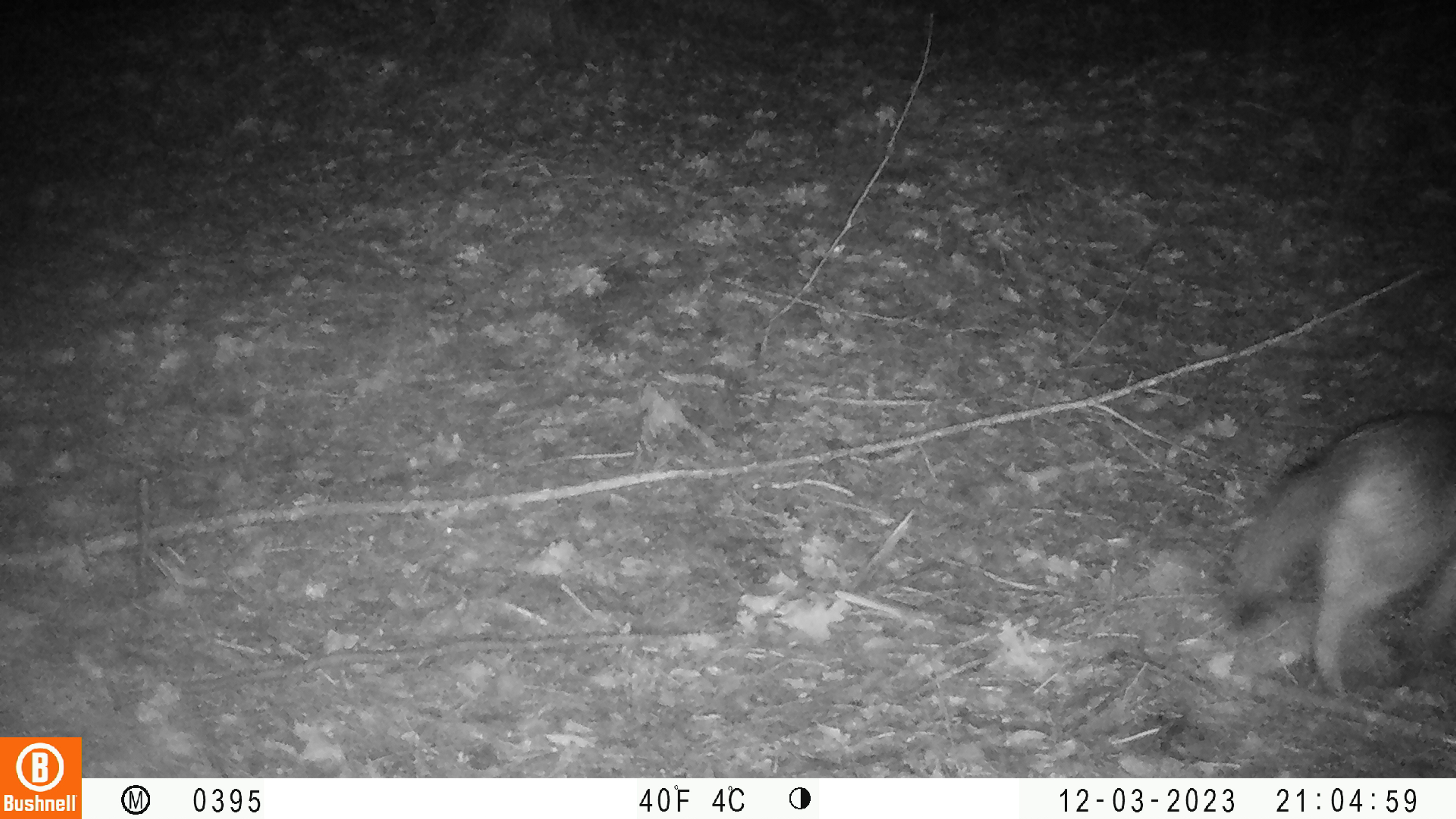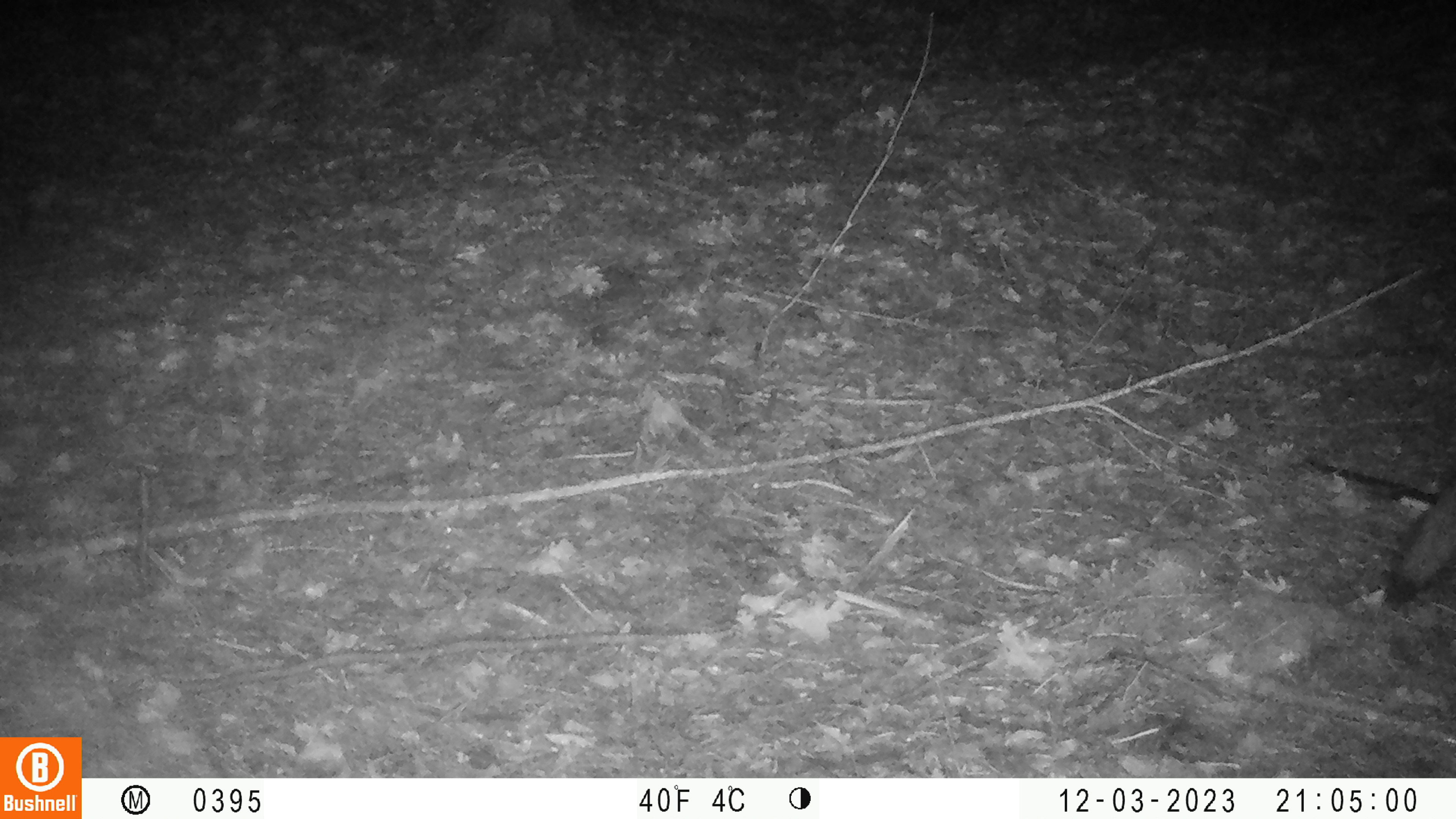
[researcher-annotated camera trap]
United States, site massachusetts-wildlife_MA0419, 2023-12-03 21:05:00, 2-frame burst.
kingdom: Animalia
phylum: Chordata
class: Mammalia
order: Carnivora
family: Canidae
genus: Canis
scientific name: Canis latrans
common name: coyote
Coyote (Canis latrans).